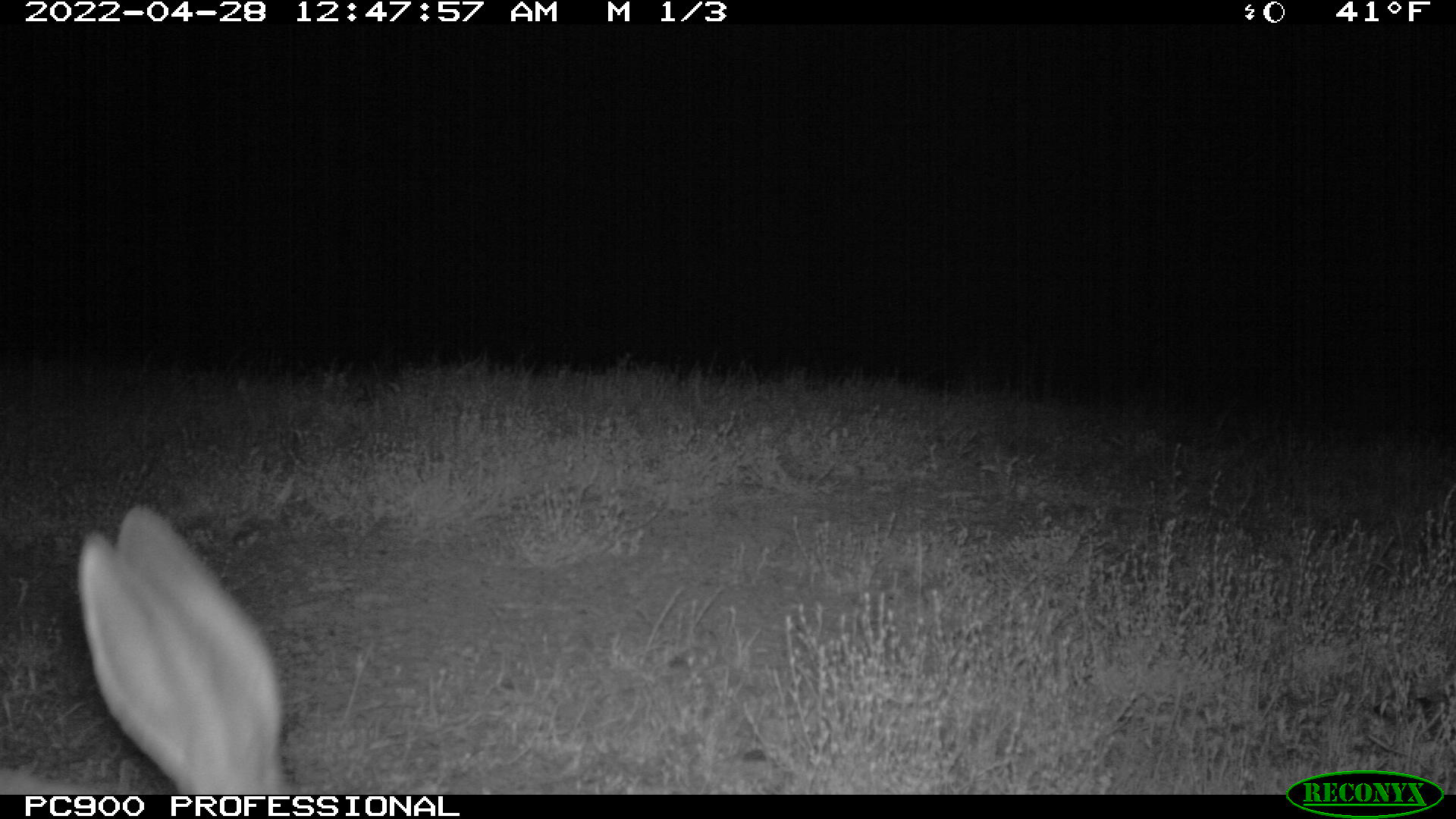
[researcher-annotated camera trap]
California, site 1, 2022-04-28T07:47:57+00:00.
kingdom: Animalia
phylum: Chordata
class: Mammalia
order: Lagomorpha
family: Leporidae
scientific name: Leporidae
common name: rabbit